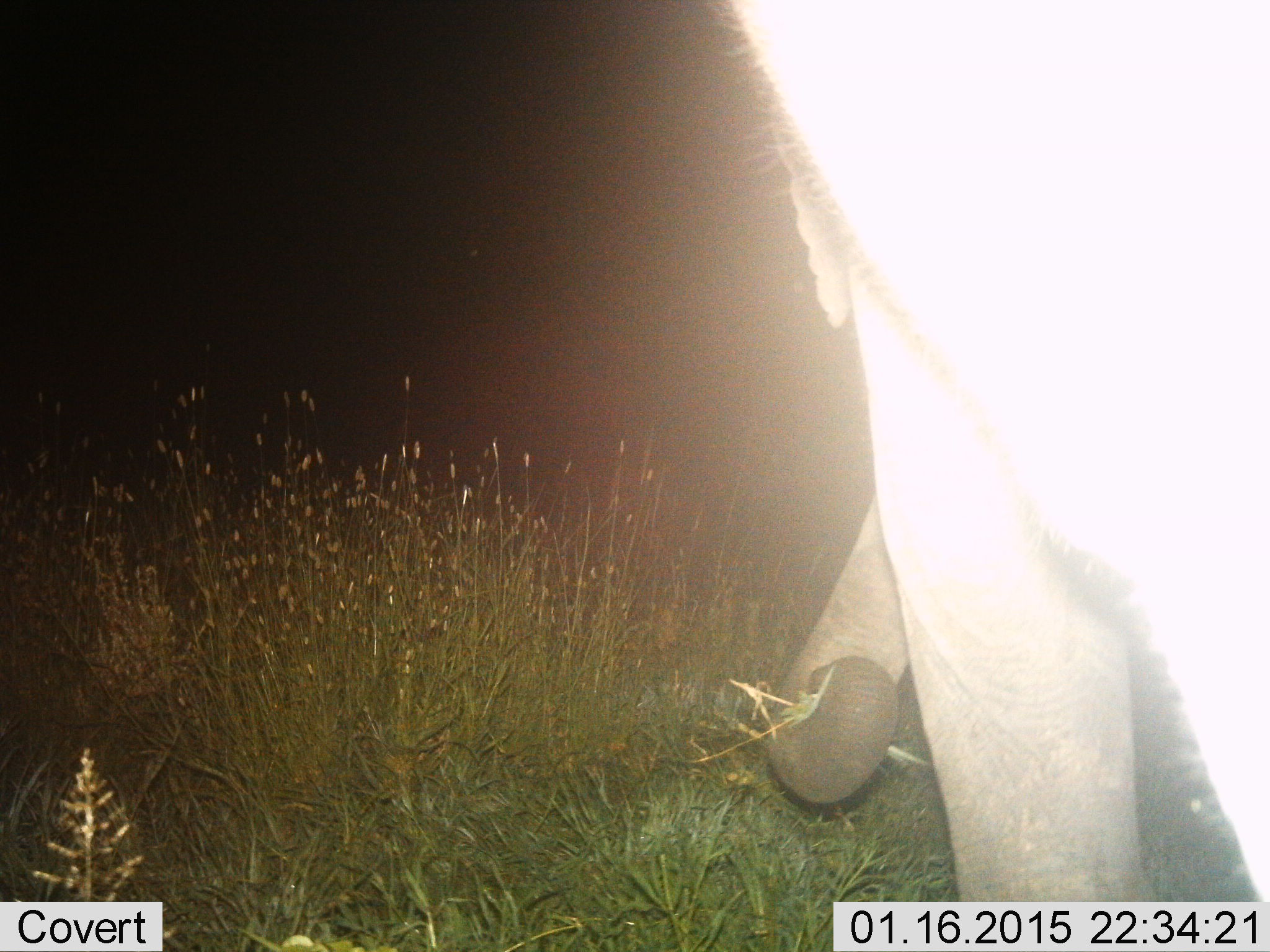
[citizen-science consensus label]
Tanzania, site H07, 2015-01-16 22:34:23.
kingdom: Animalia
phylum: Chordata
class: Mammalia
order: Proboscidea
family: Elephantidae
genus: Loxodonta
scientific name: Loxodonta africana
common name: african bush elephant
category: elephant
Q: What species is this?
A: Elephant (african bush elephant) (Loxodonta africana).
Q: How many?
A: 1.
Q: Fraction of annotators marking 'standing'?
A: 20%.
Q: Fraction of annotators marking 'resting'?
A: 0%.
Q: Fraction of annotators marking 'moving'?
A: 0%.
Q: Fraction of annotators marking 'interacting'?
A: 0%.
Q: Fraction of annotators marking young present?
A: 0%.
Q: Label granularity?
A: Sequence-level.